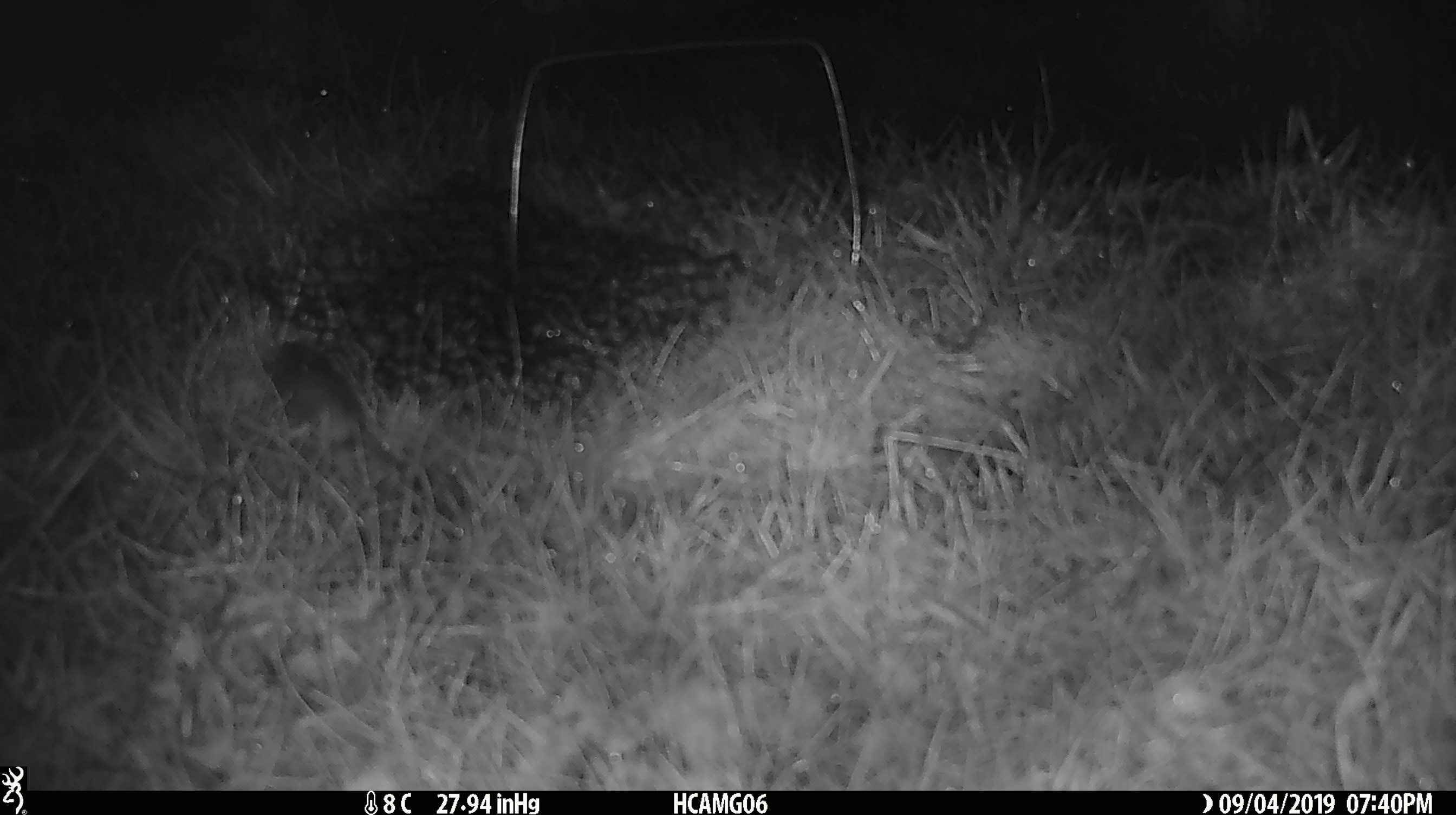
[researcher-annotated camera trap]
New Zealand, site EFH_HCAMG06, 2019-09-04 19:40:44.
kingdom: Animalia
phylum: Chordata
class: Mammalia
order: Rodentia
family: Muridae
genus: Mus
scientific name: Mus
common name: mouse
Mouse (Mus).